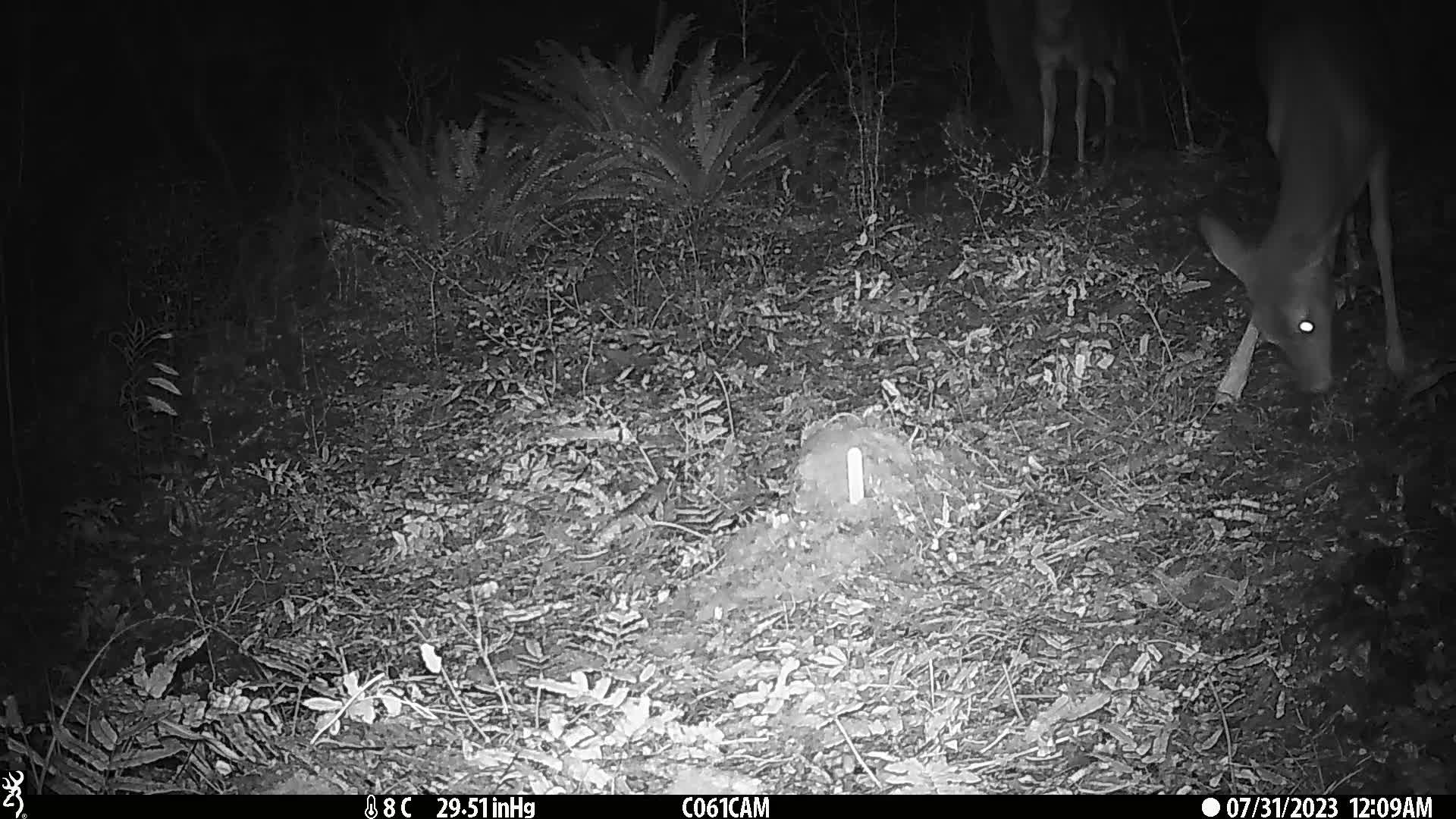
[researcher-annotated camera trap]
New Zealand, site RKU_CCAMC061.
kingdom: Animalia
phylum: Chordata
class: Mammalia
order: Artiodactyla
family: Cervidae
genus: Odocoileus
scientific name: Odocoileus virginianus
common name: white-tailed deer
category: white tailed deer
White tailed deer (white-tailed deer) (Odocoileus virginianus).